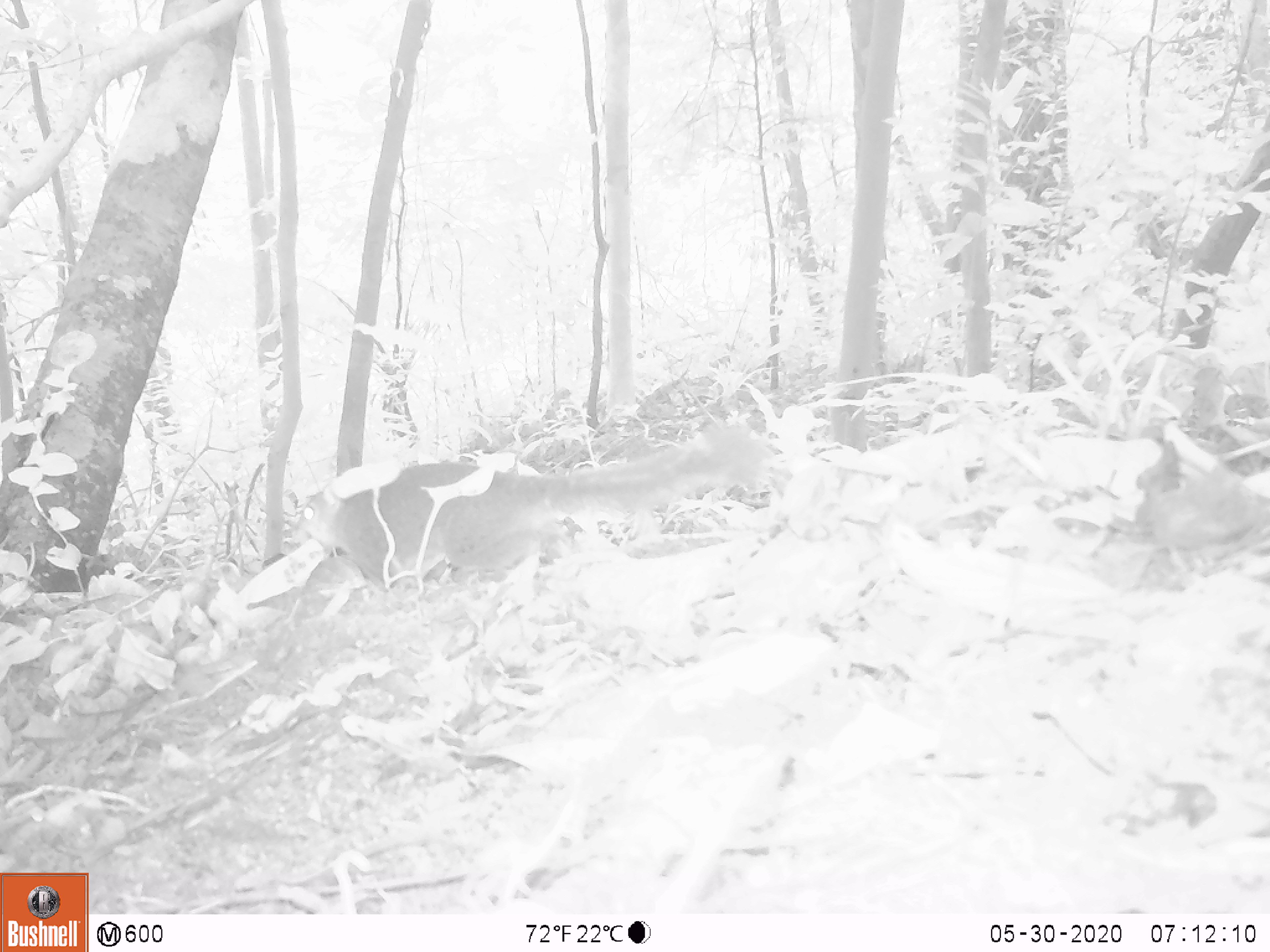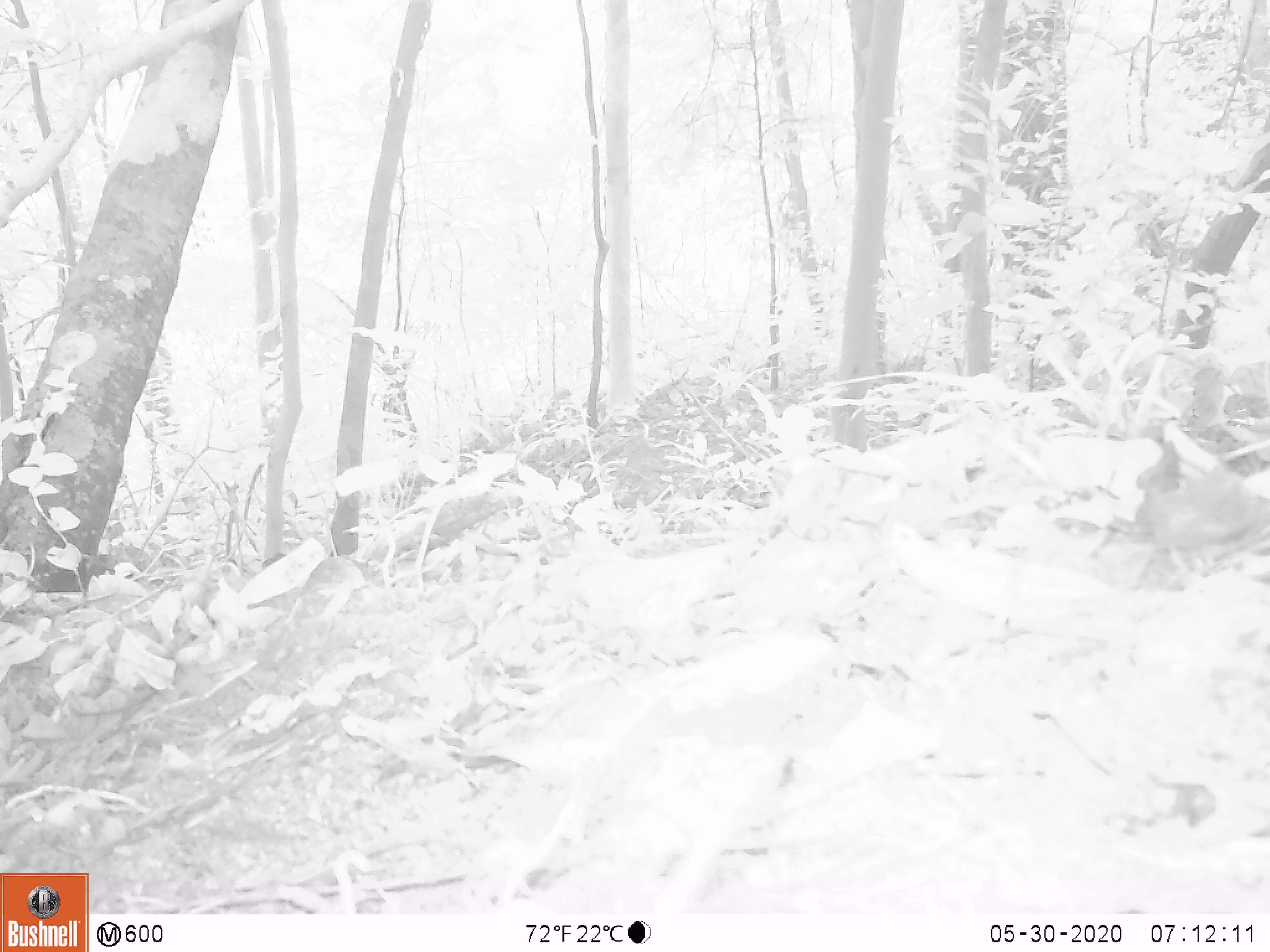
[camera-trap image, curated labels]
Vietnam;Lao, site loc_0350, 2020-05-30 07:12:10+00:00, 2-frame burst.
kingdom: Animalia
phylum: Chordata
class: Mammalia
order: Rodentia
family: Sciuridae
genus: Dremomys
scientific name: Dremomys rufigenis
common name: red-cheeked squirrel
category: red cheeked squirrel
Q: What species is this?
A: Red cheeked squirrel (red-cheeked squirrel) (Dremomys rufigenis).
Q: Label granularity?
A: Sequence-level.